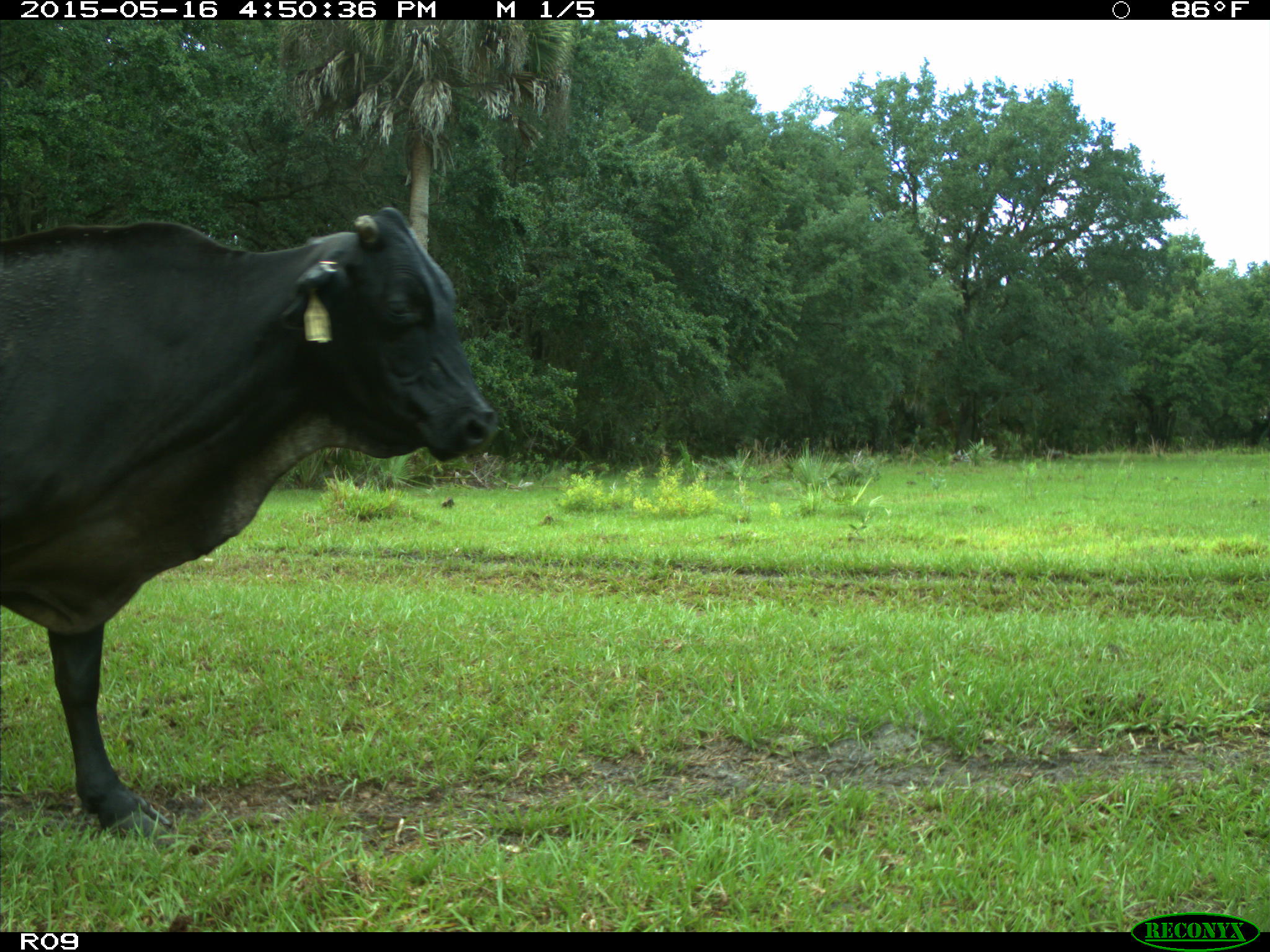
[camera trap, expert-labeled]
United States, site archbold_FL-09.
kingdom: Animalia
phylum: Chordata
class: Mammalia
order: Artiodactyla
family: Bovidae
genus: Bos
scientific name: Bos taurus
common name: domestic cow